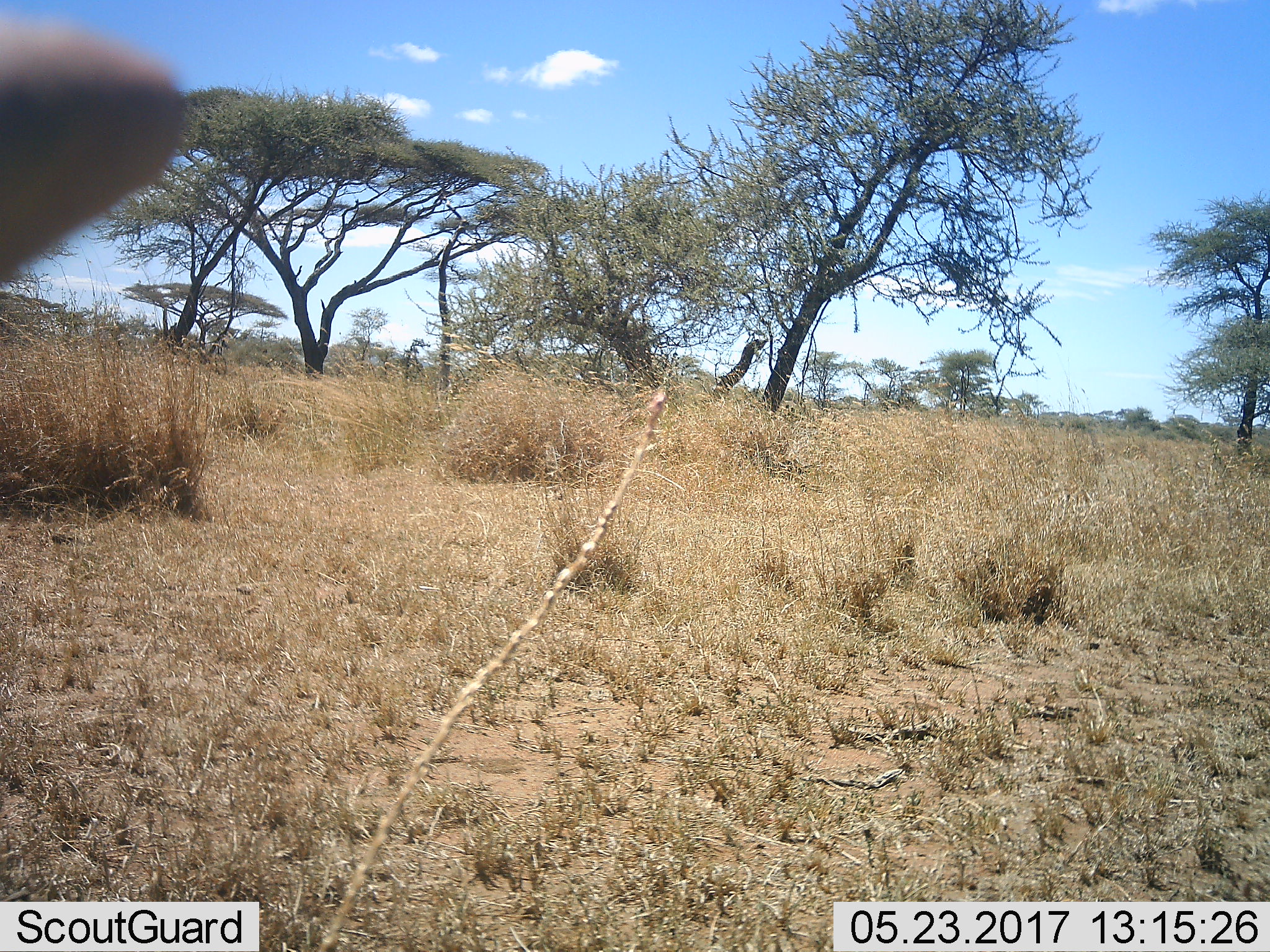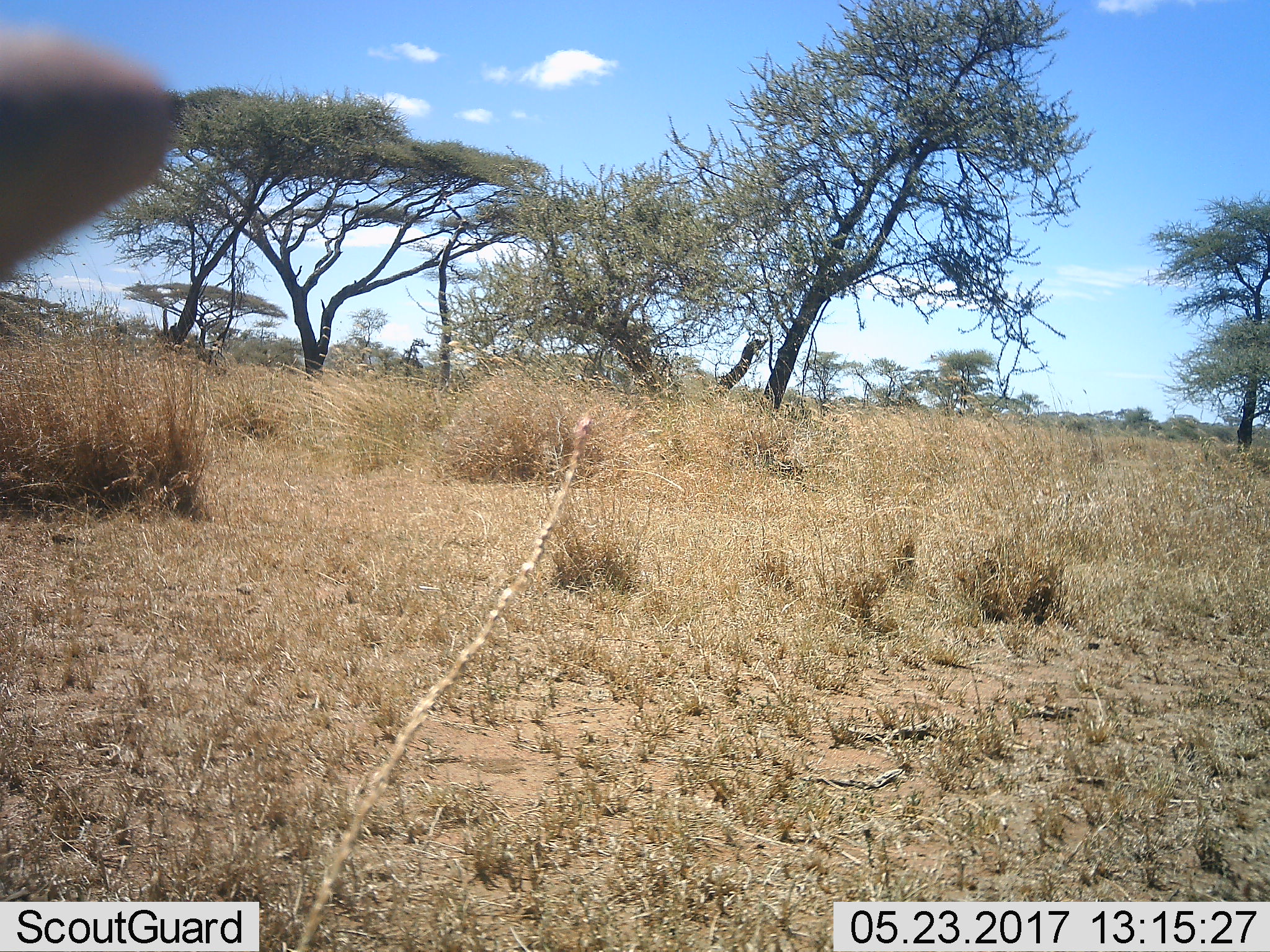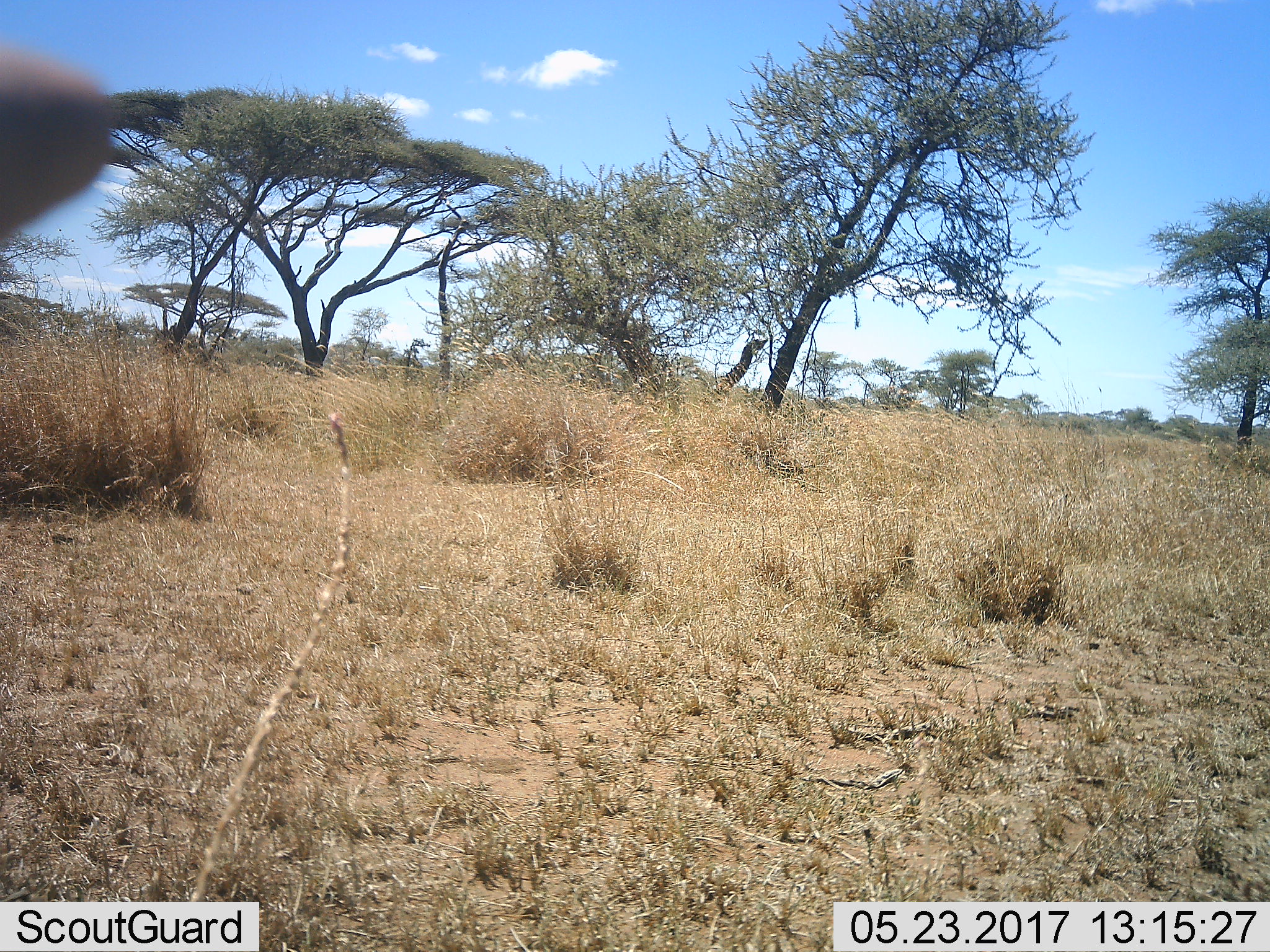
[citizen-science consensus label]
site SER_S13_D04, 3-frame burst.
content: unidentified animal